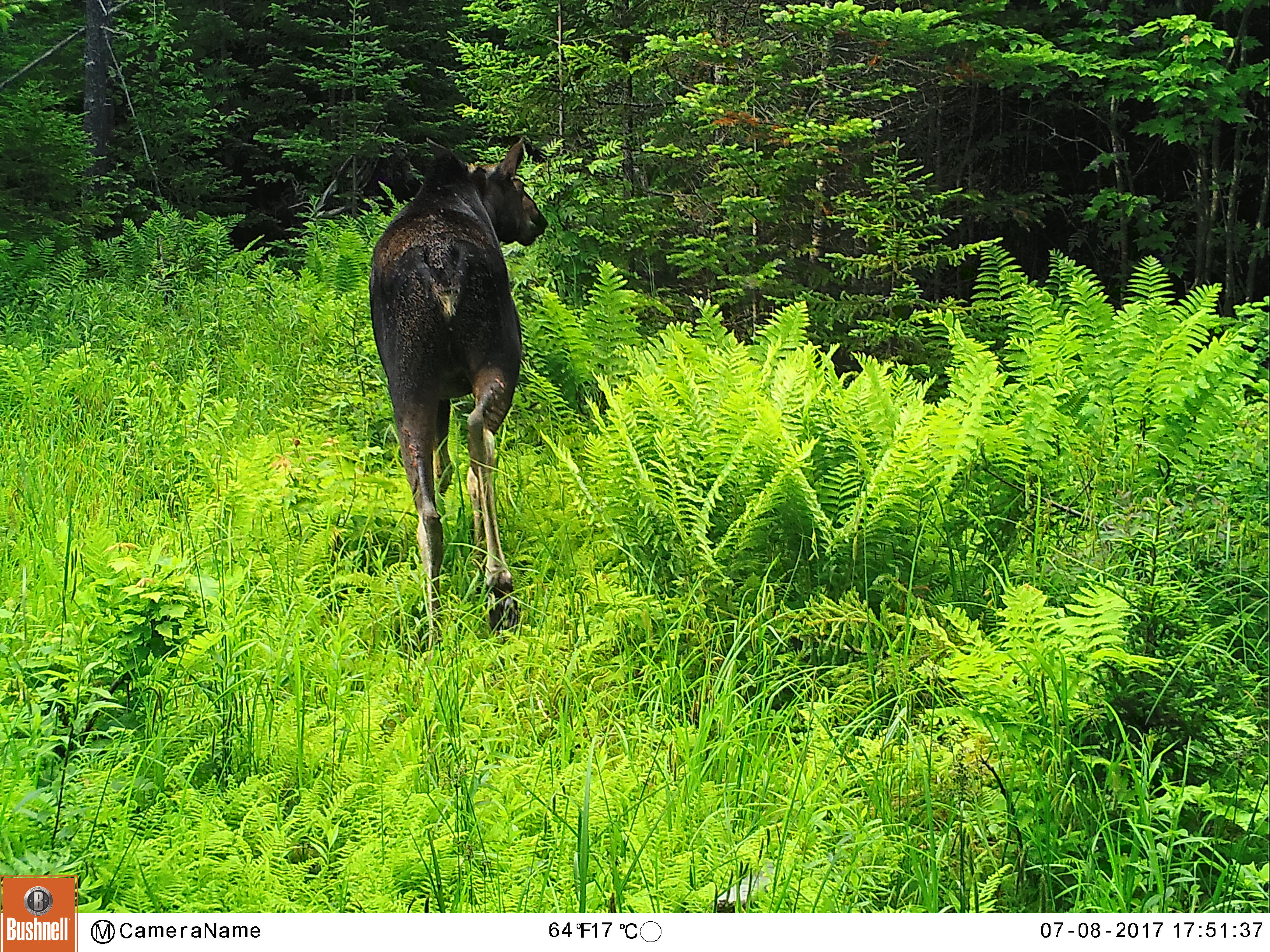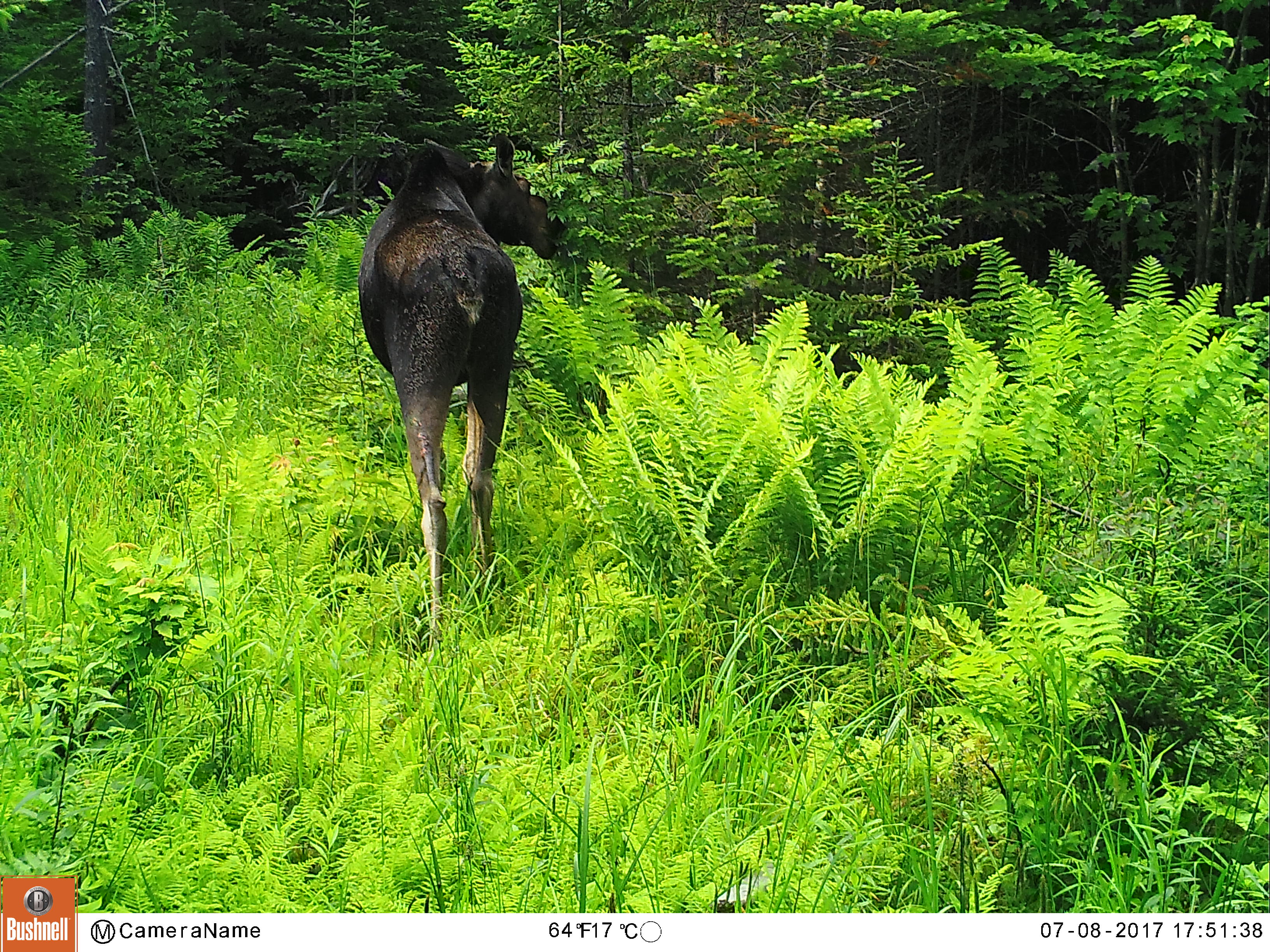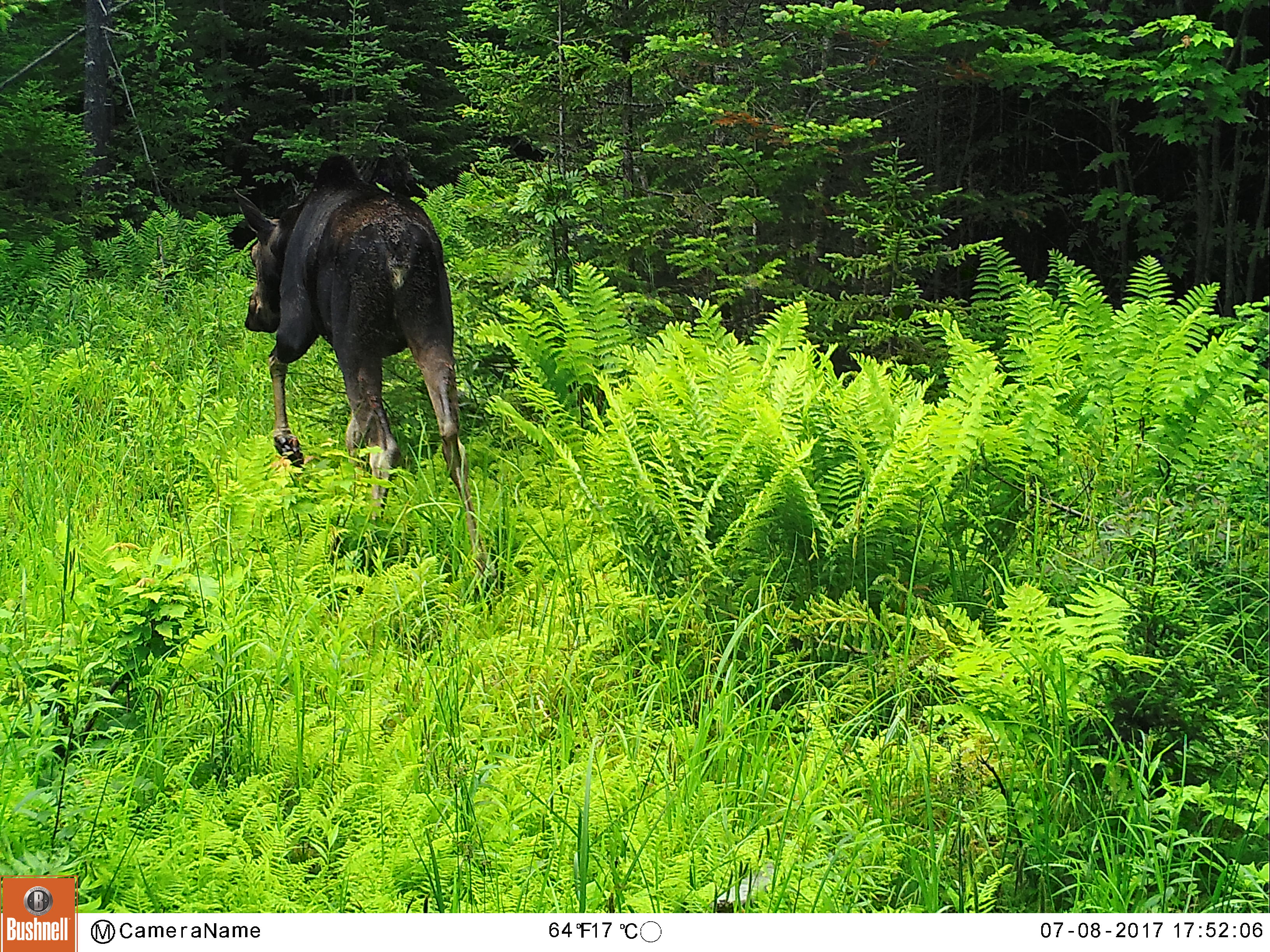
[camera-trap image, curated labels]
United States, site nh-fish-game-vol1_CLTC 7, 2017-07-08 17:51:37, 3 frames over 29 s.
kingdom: Animalia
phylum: Chordata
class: Mammalia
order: Artiodactyla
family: Cervidae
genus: Alces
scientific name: Alces alces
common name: moose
Moose (Alces alces).